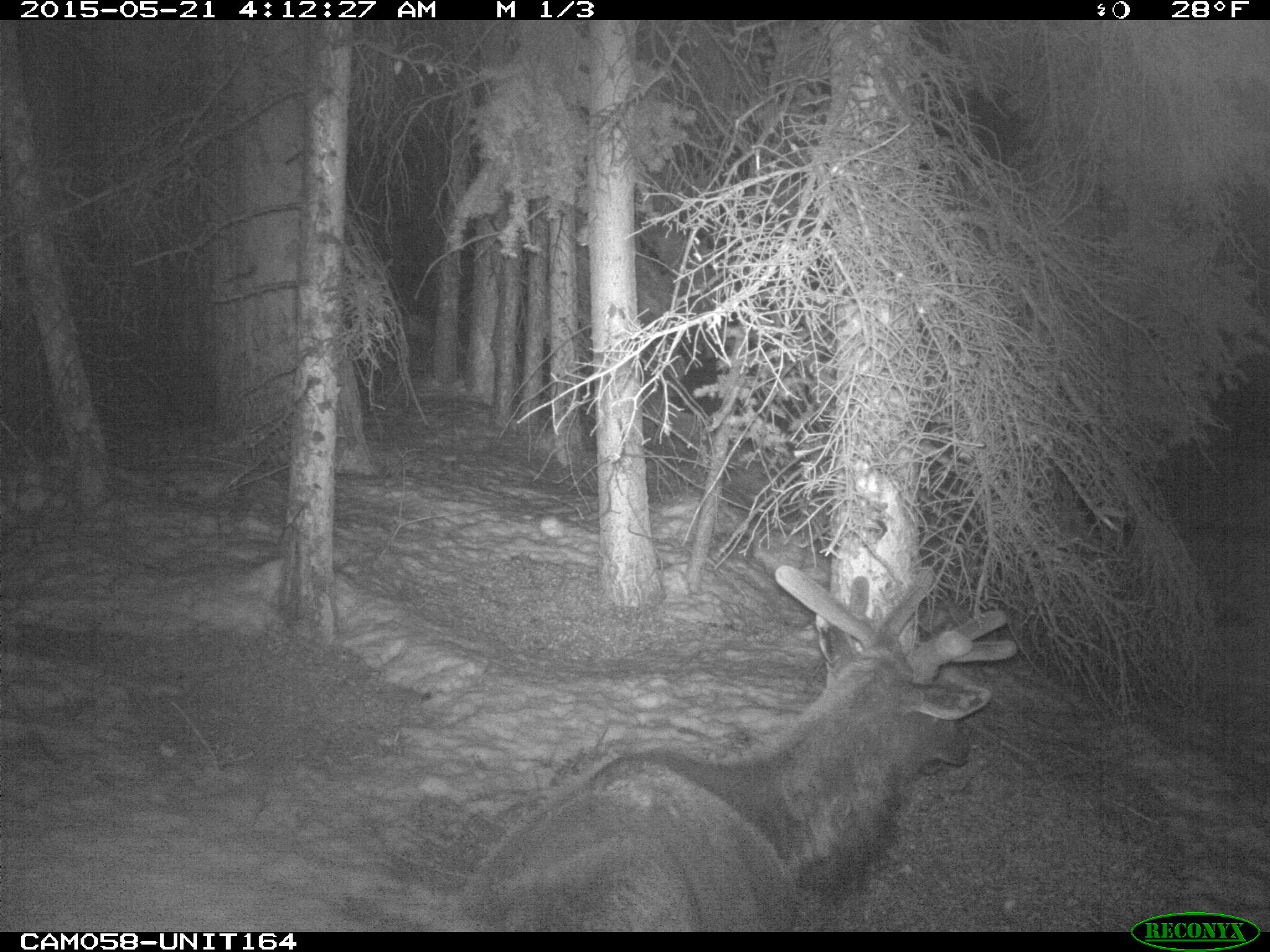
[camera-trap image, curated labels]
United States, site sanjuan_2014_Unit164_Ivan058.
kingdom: Animalia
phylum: Chordata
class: Mammalia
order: Artiodactyla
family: Cervidae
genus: Cervus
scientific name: Cervus elaphus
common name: red deer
Cervus elaphus (red deer).